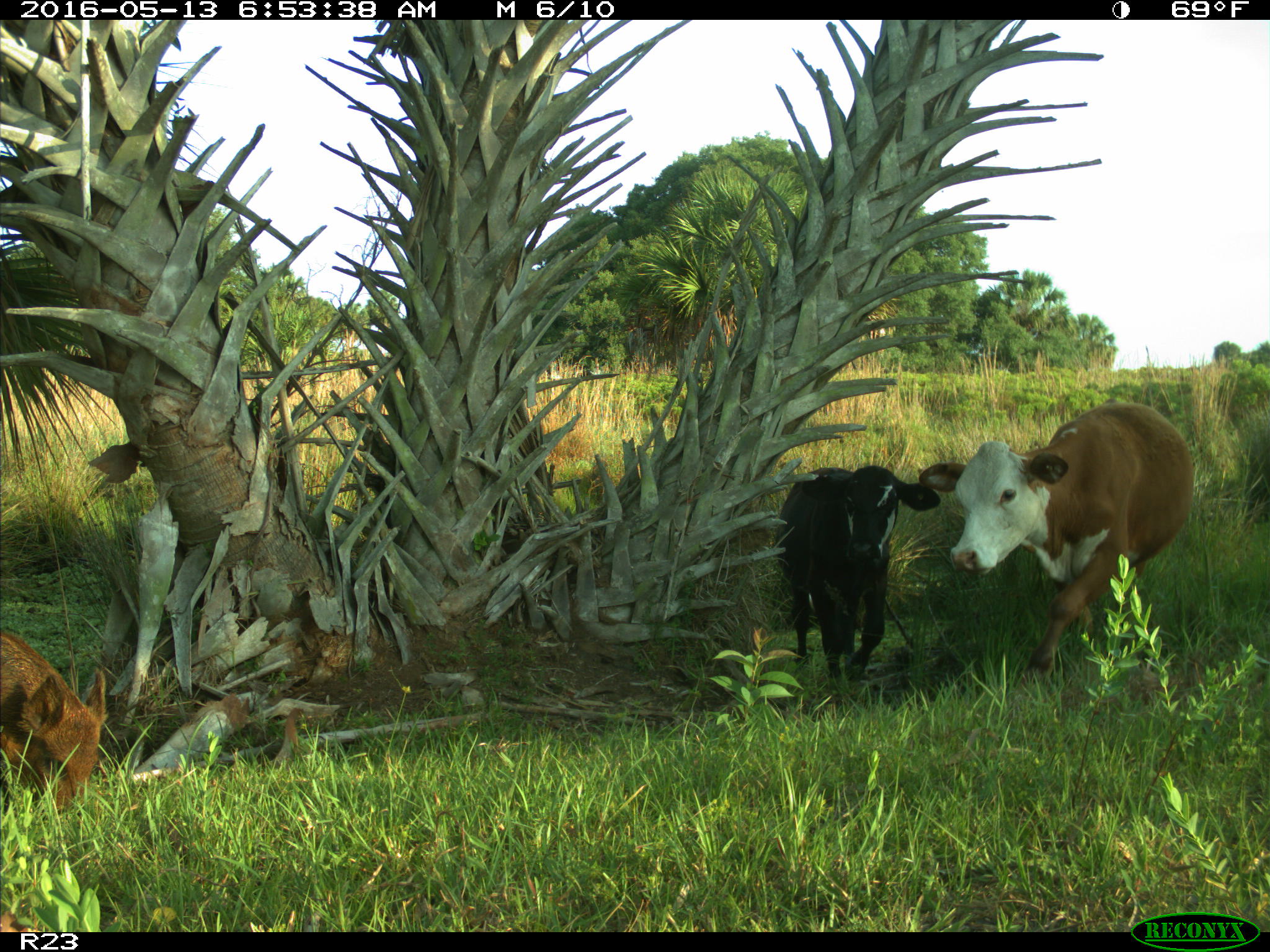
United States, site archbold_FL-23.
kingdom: Animalia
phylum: Chordata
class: Mammalia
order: Artiodactyla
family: Bovidae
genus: Bos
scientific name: Bos taurus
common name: domestic cow